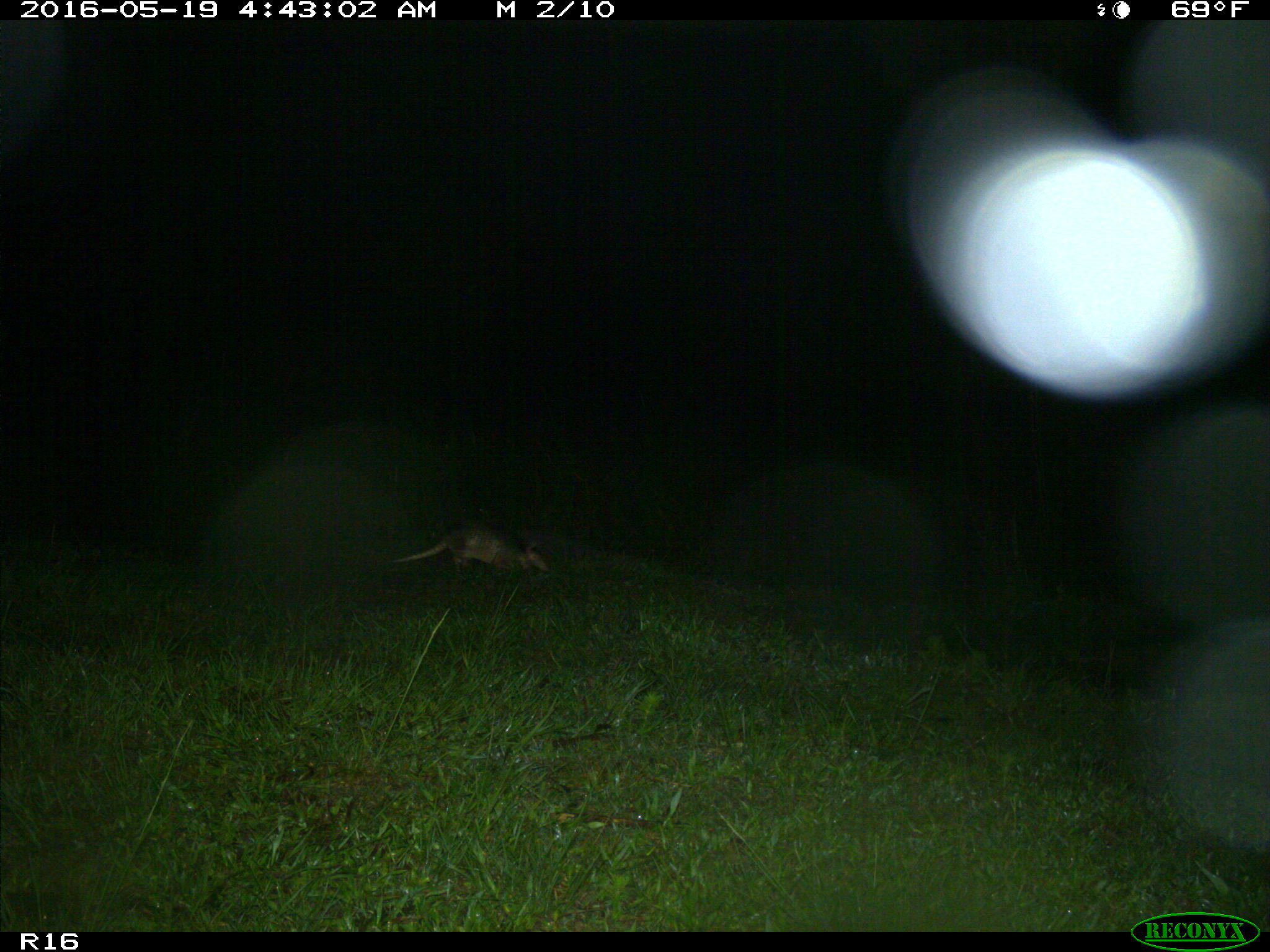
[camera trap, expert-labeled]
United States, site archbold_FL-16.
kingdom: Animalia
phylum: Chordata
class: Mammalia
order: Cingulata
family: Dasypodidae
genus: Dasypus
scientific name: Dasypus novemcinctus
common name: nine-banded armadillo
Dasypus novemcinctus (nine-banded armadillo).